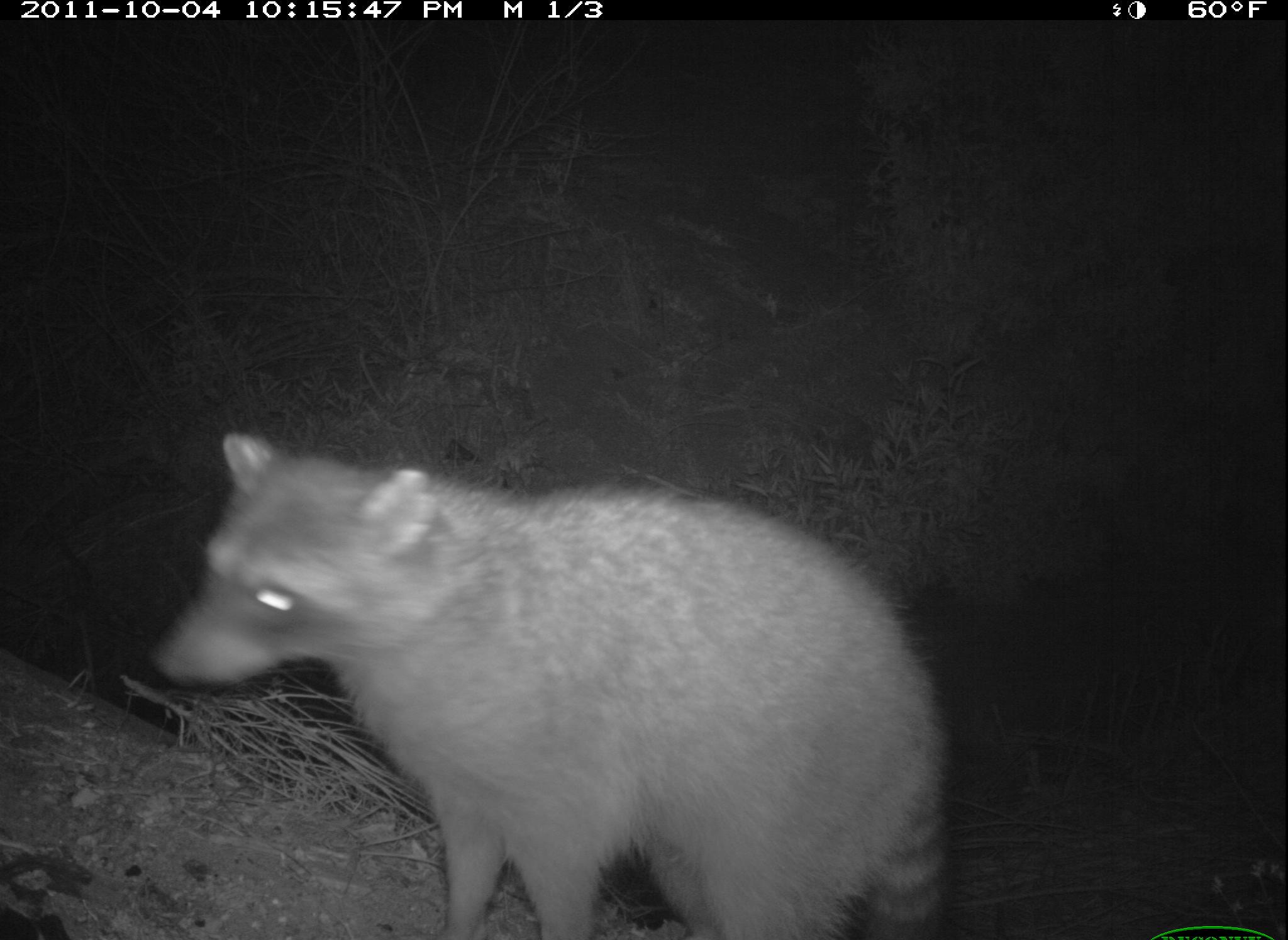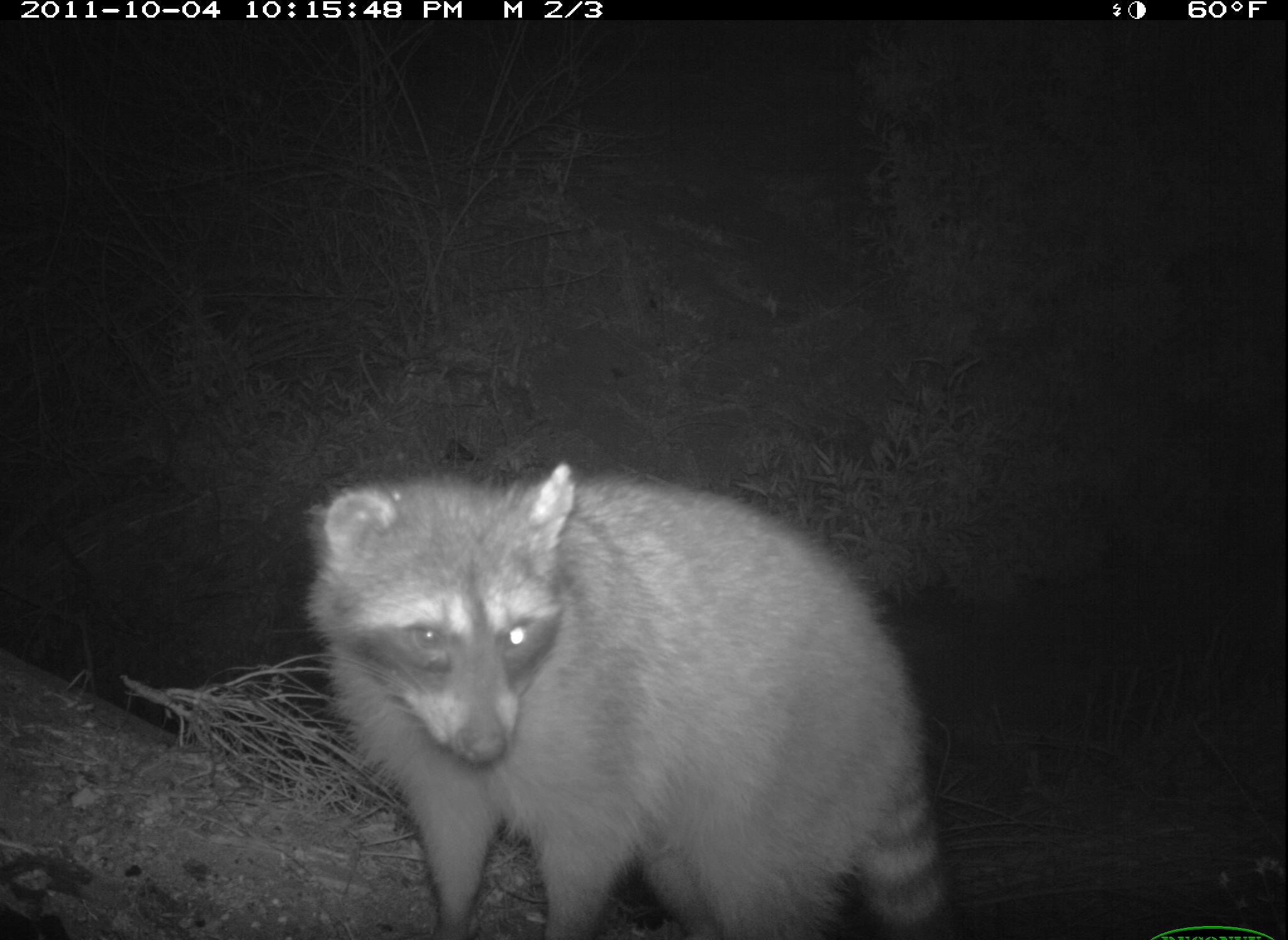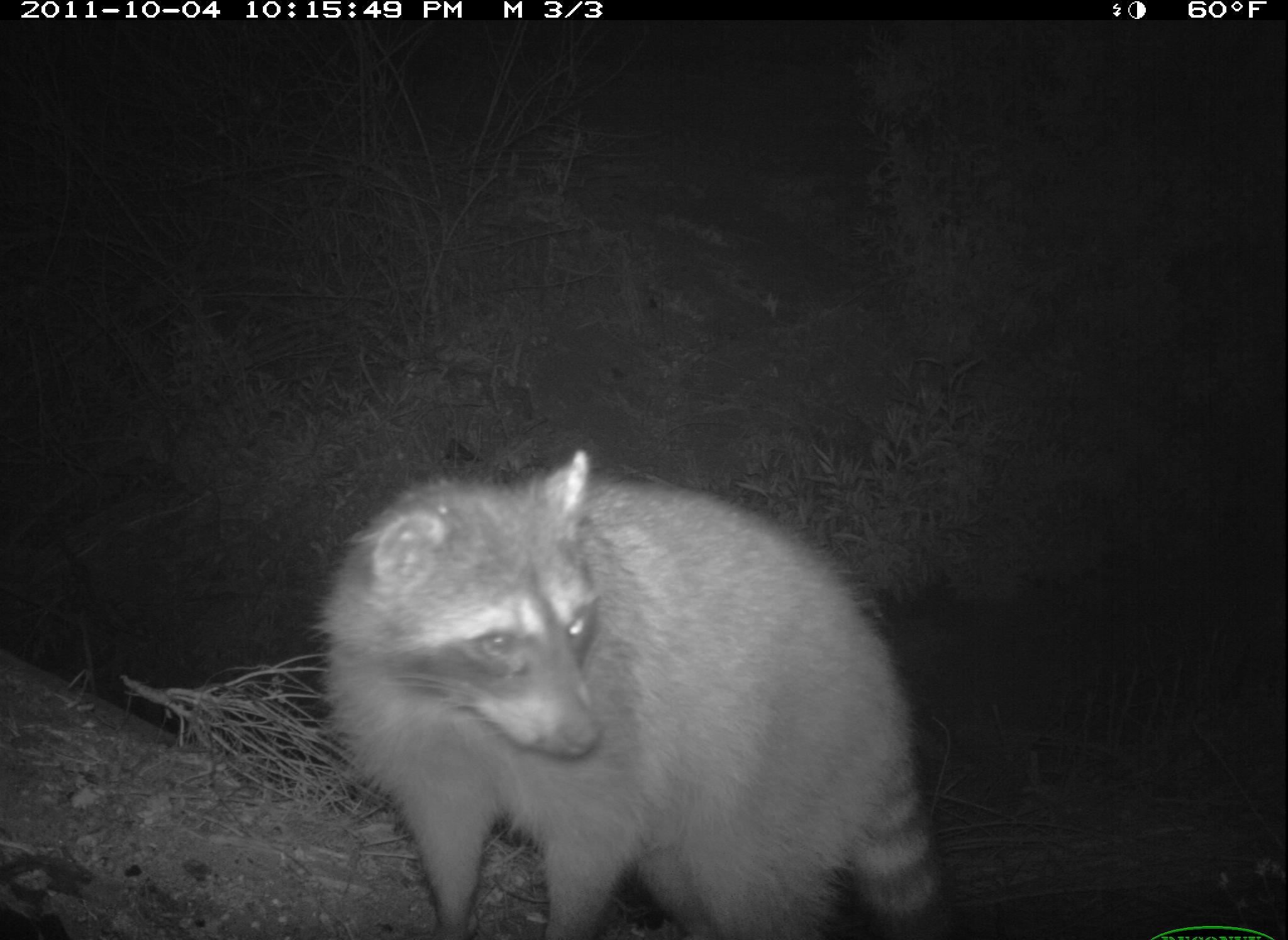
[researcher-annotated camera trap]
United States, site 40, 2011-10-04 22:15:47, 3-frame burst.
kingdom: Animalia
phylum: Chordata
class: Mammalia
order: Carnivora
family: Procyonidae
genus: Procyon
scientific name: Procyon lotor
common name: raccoon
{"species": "raccoon (Procyon lotor)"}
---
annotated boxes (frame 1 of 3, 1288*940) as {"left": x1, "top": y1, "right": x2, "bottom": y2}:
raccoon: {"left": 140, "top": 427, "right": 963, "bottom": 940}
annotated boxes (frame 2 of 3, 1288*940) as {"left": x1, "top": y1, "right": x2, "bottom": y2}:
raccoon: {"left": 287, "top": 454, "right": 982, "bottom": 940}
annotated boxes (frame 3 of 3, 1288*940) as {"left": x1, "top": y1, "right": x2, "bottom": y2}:
raccoon: {"left": 319, "top": 445, "right": 952, "bottom": 940}